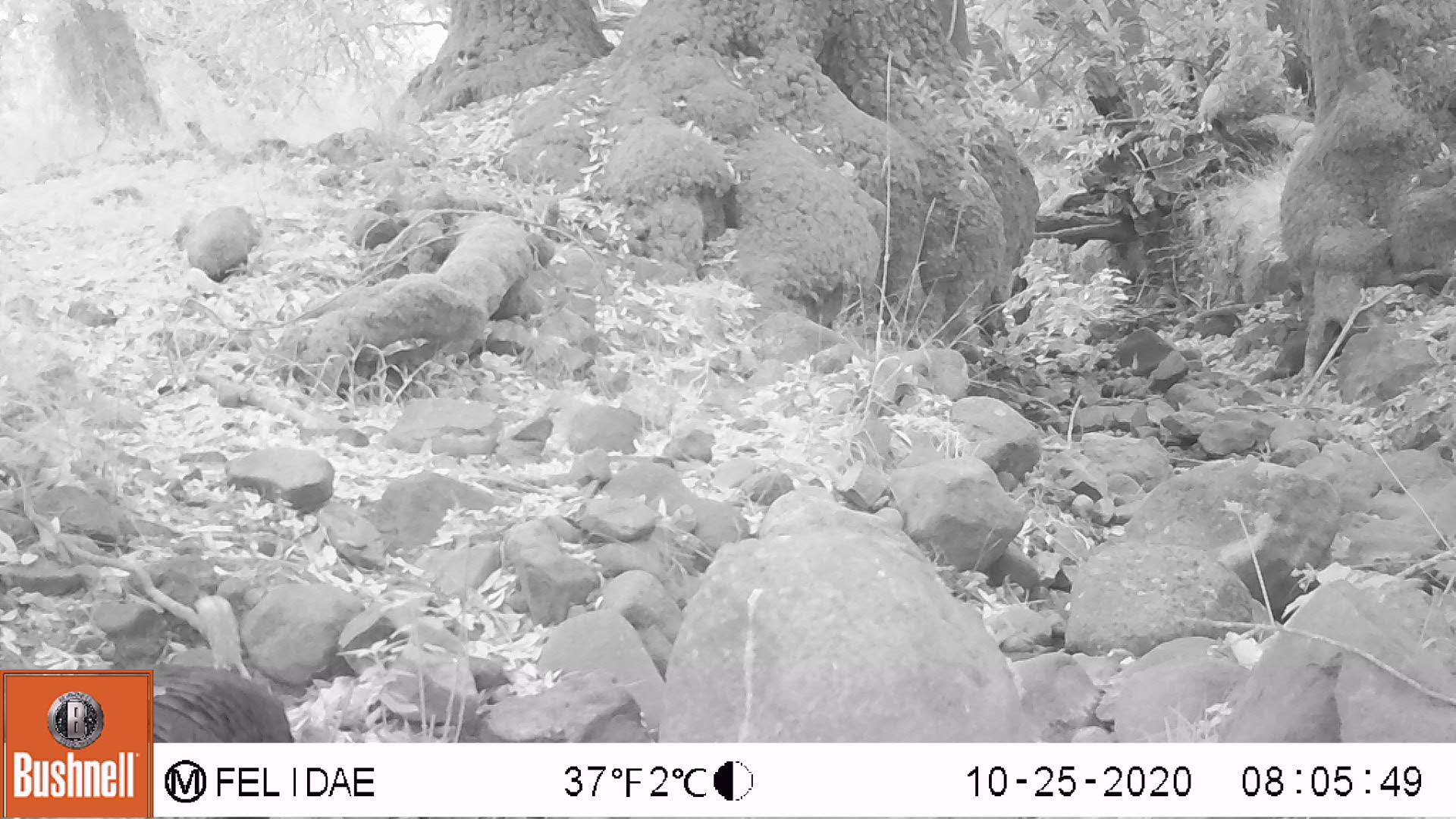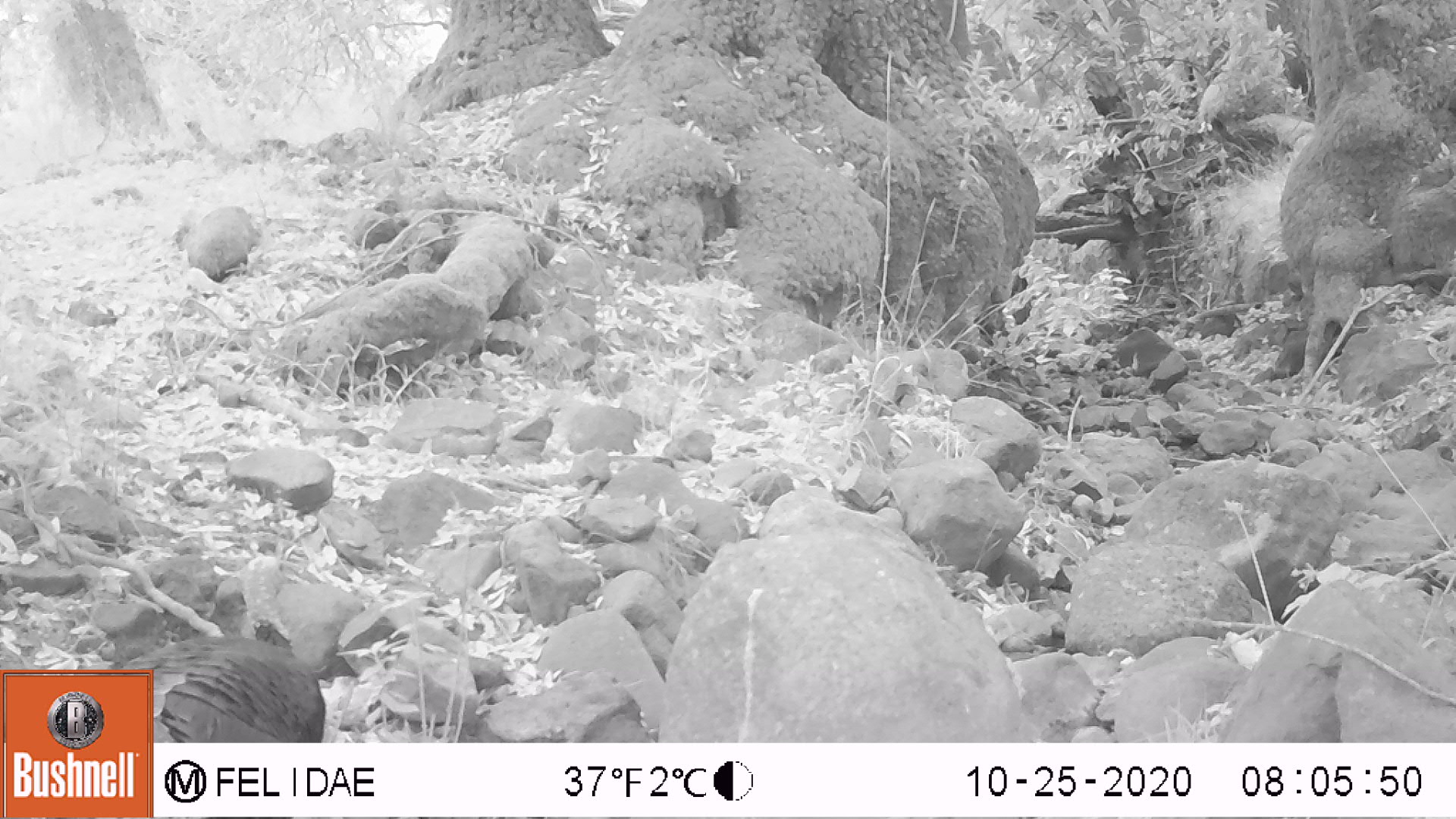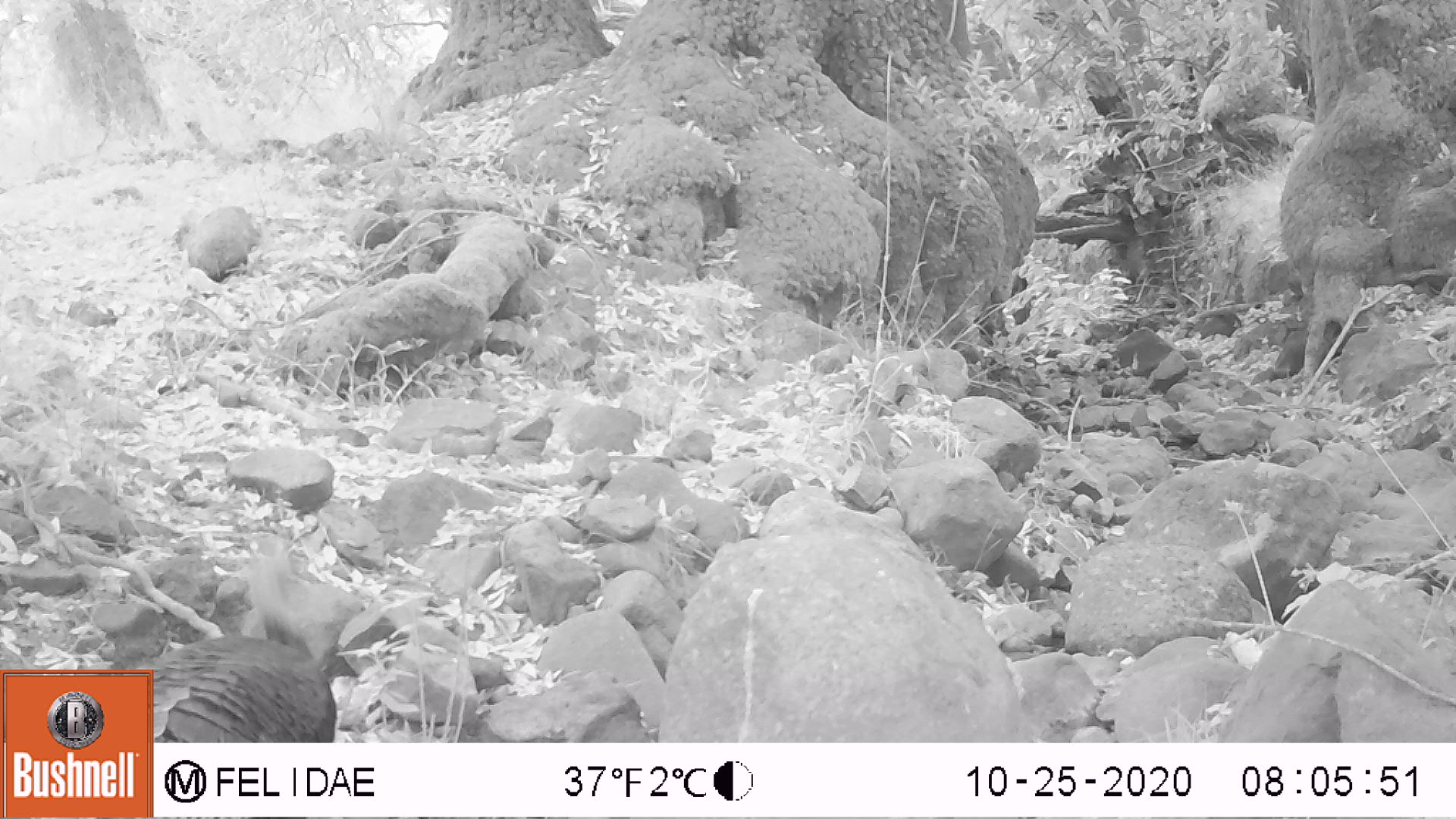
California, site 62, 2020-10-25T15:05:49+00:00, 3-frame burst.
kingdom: Animalia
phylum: Chordata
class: Aves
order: Galliformes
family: Phasianidae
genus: Meleagris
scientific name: Meleagris gallopavo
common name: turkey